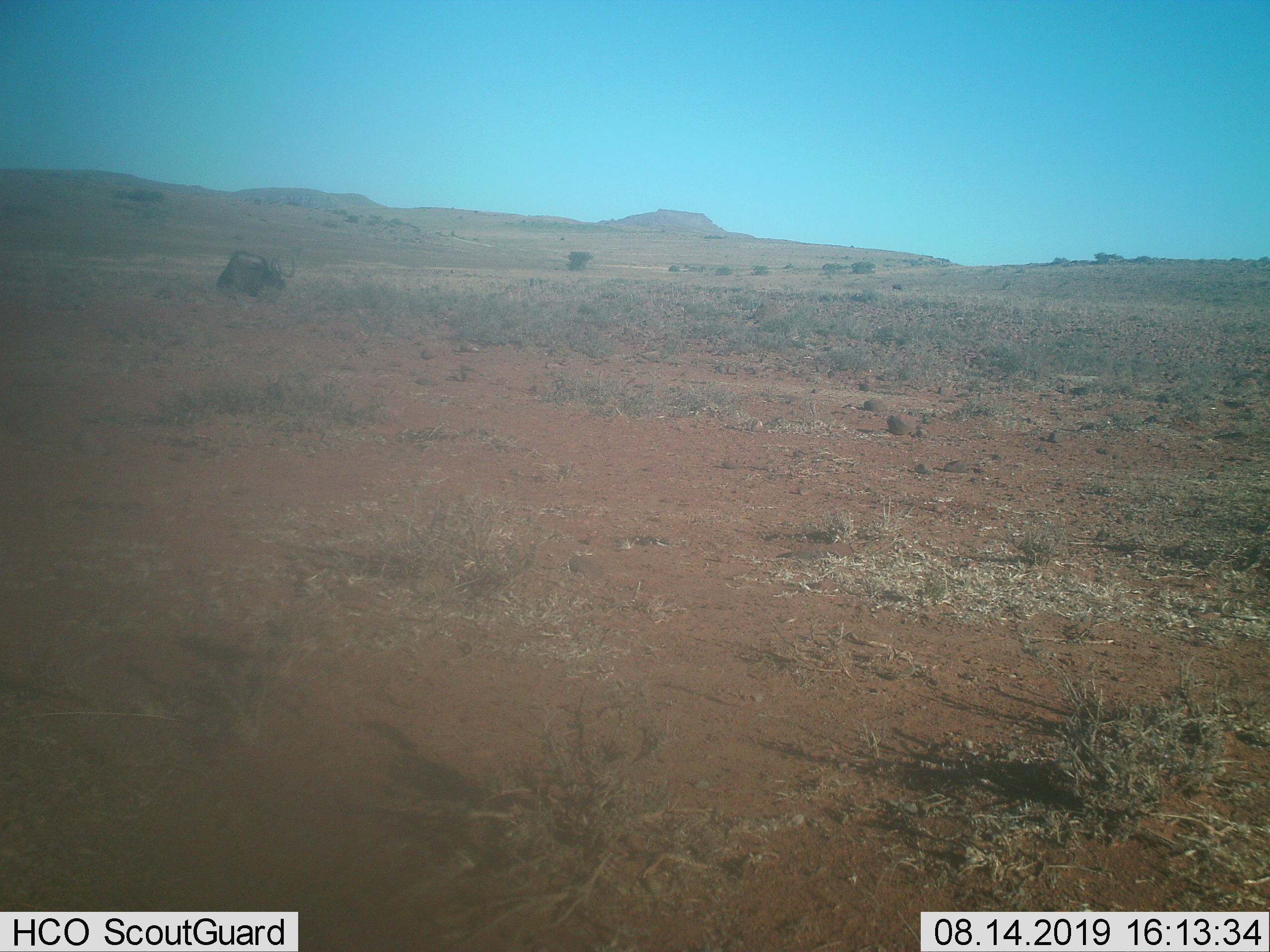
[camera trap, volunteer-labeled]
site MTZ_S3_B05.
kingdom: Animalia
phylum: Chordata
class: Mammalia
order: Artiodactyla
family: Bovidae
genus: Connochaetes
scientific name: Connochaetes gnou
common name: black wildebeest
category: wildebeestblack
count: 1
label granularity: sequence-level